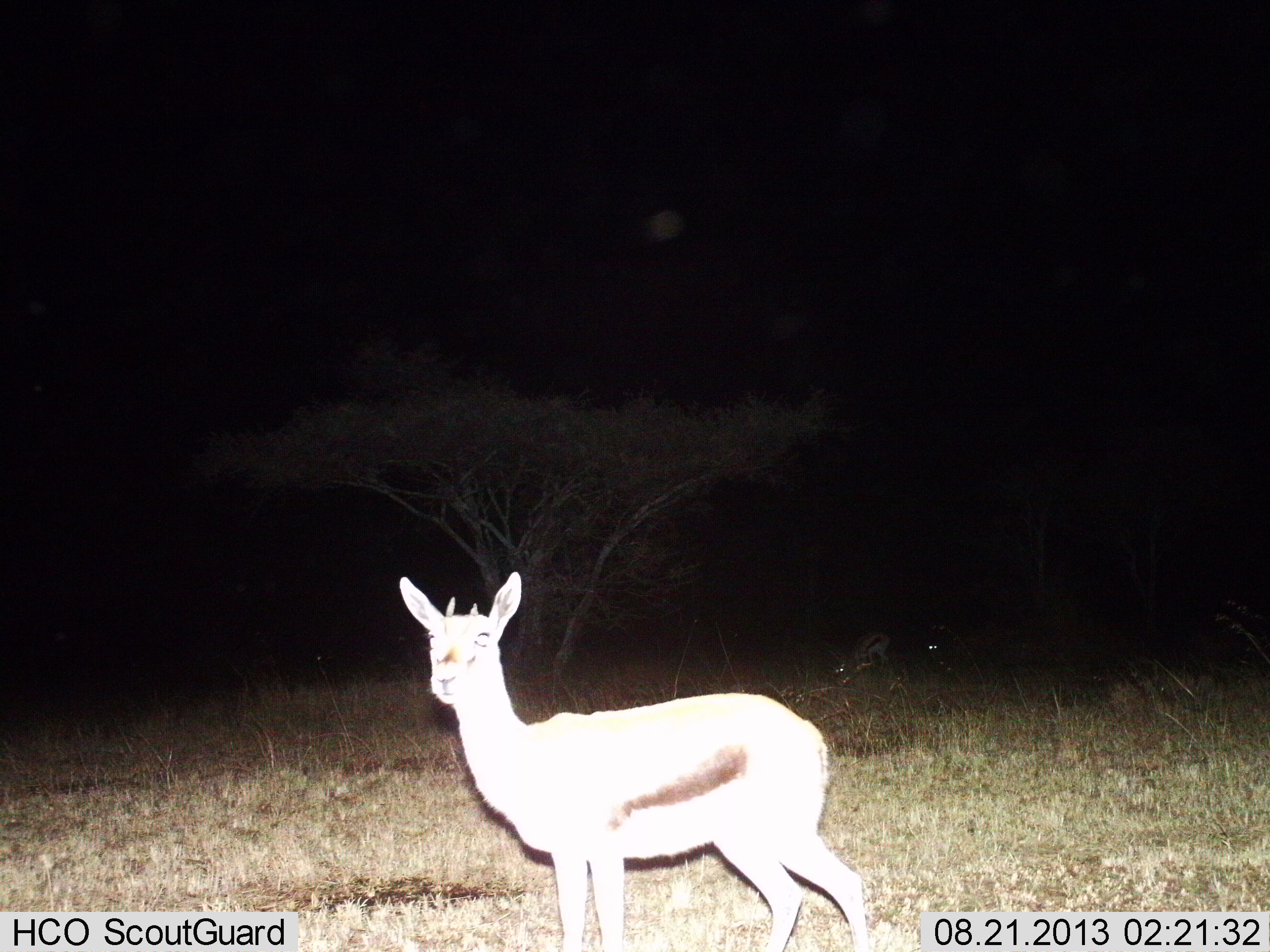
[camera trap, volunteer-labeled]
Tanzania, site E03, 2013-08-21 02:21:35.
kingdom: Animalia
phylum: Chordata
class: Mammalia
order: Artiodactyla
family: Bovidae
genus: Eudorcas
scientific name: Eudorcas thomsonii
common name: thomson's gazelle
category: gazellethomsons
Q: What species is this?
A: Gazellethomsons (thomson's gazelle) (Eudorcas thomsonii).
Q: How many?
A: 1.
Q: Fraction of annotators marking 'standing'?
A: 91%.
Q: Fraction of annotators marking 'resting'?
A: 0%.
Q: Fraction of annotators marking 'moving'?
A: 9%.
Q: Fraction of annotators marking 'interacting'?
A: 4%.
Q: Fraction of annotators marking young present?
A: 0%.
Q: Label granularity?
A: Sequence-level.